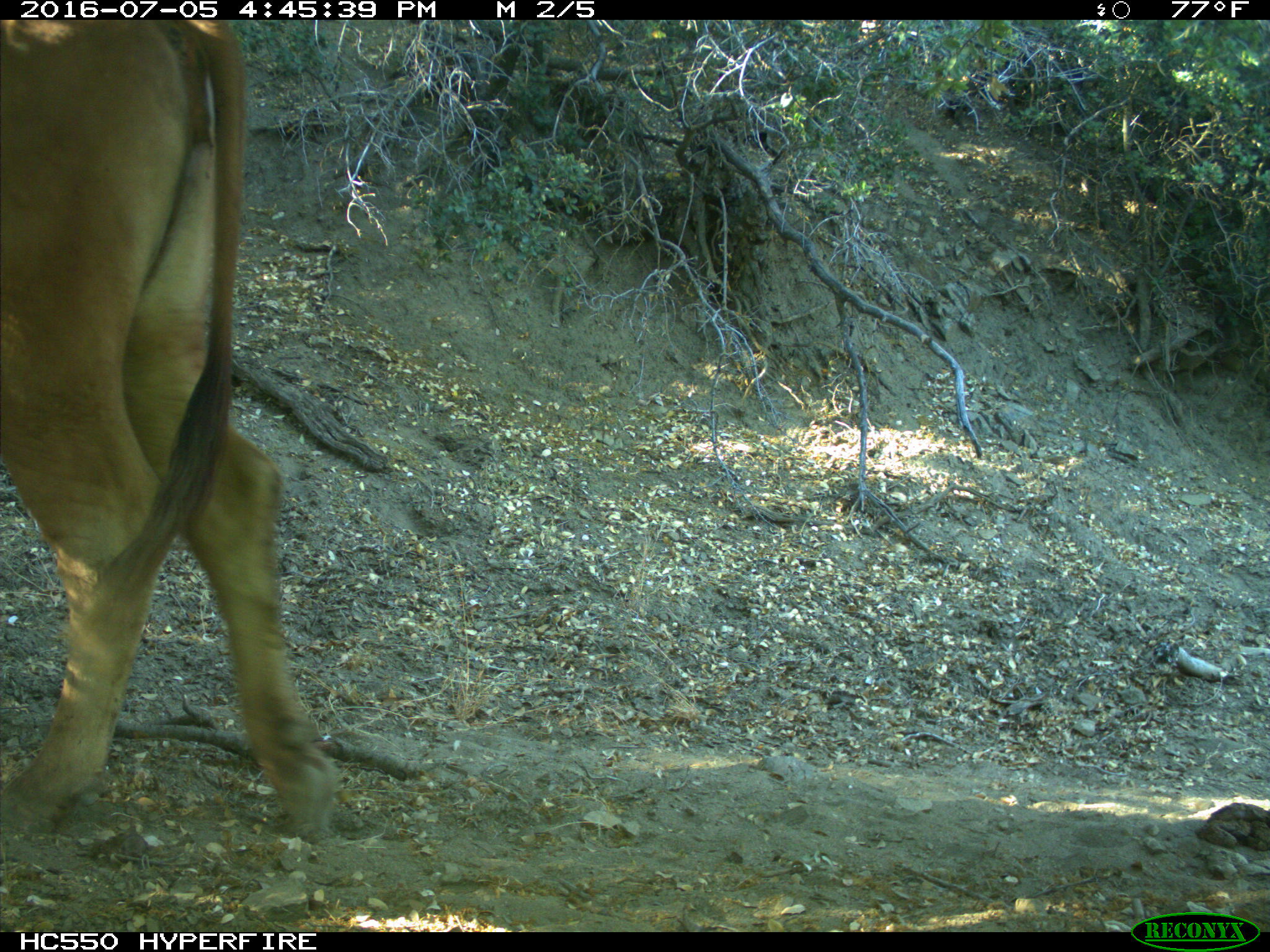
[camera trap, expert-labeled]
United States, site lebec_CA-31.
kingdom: Animalia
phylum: Chordata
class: Mammalia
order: Artiodactyla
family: Bovidae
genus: Bos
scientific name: Bos taurus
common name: domestic cow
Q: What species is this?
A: Bos taurus (domestic cow).